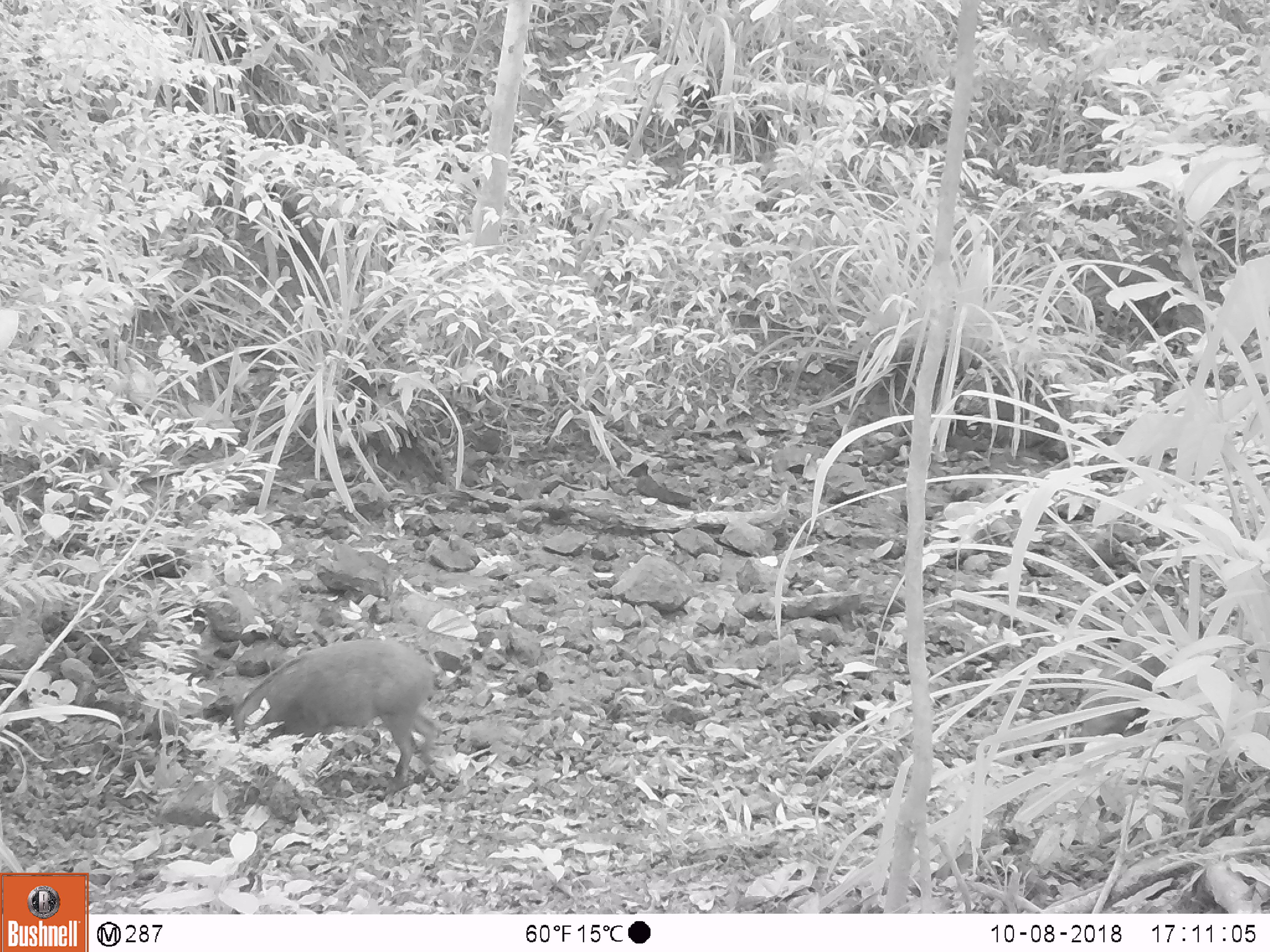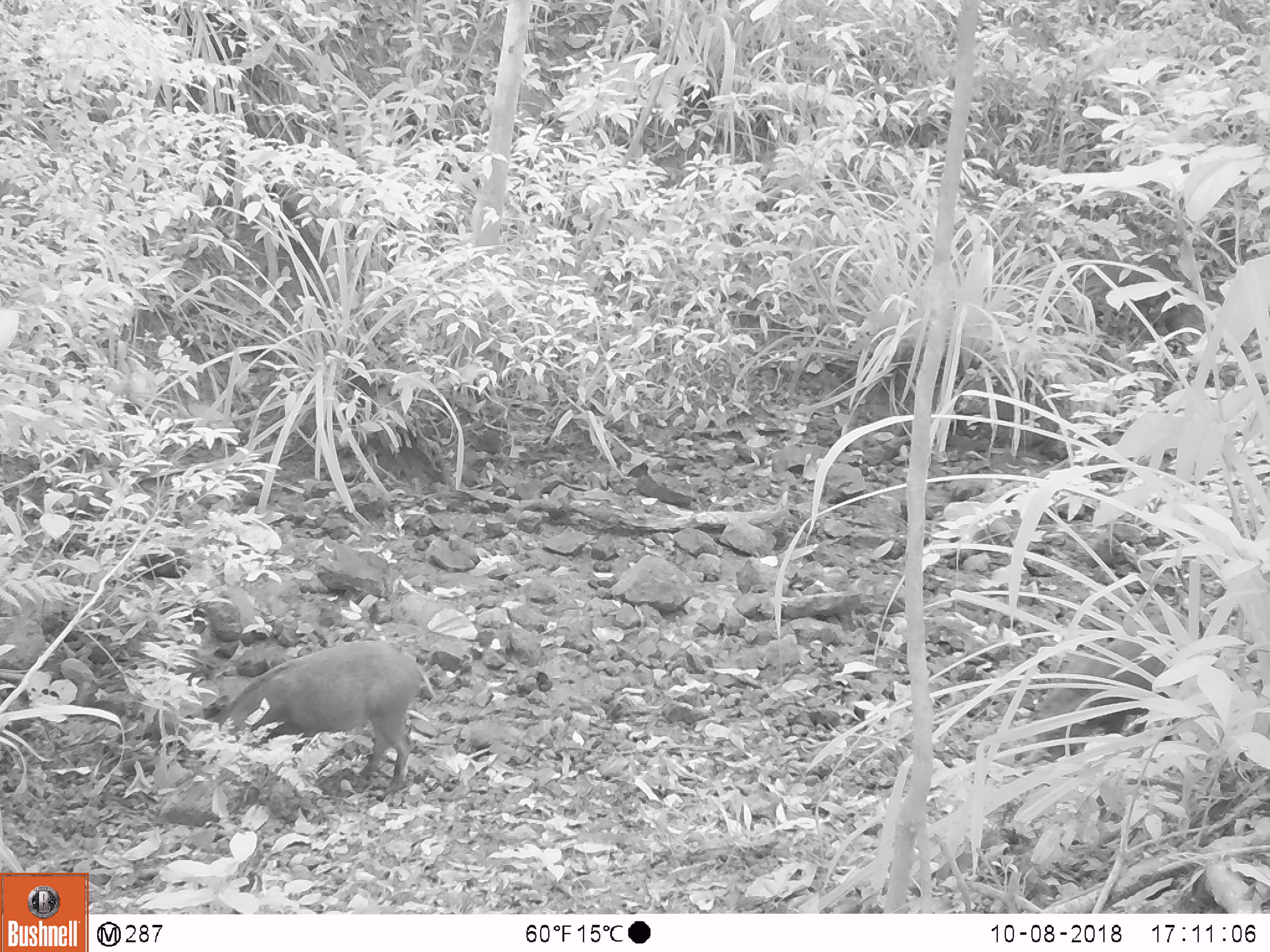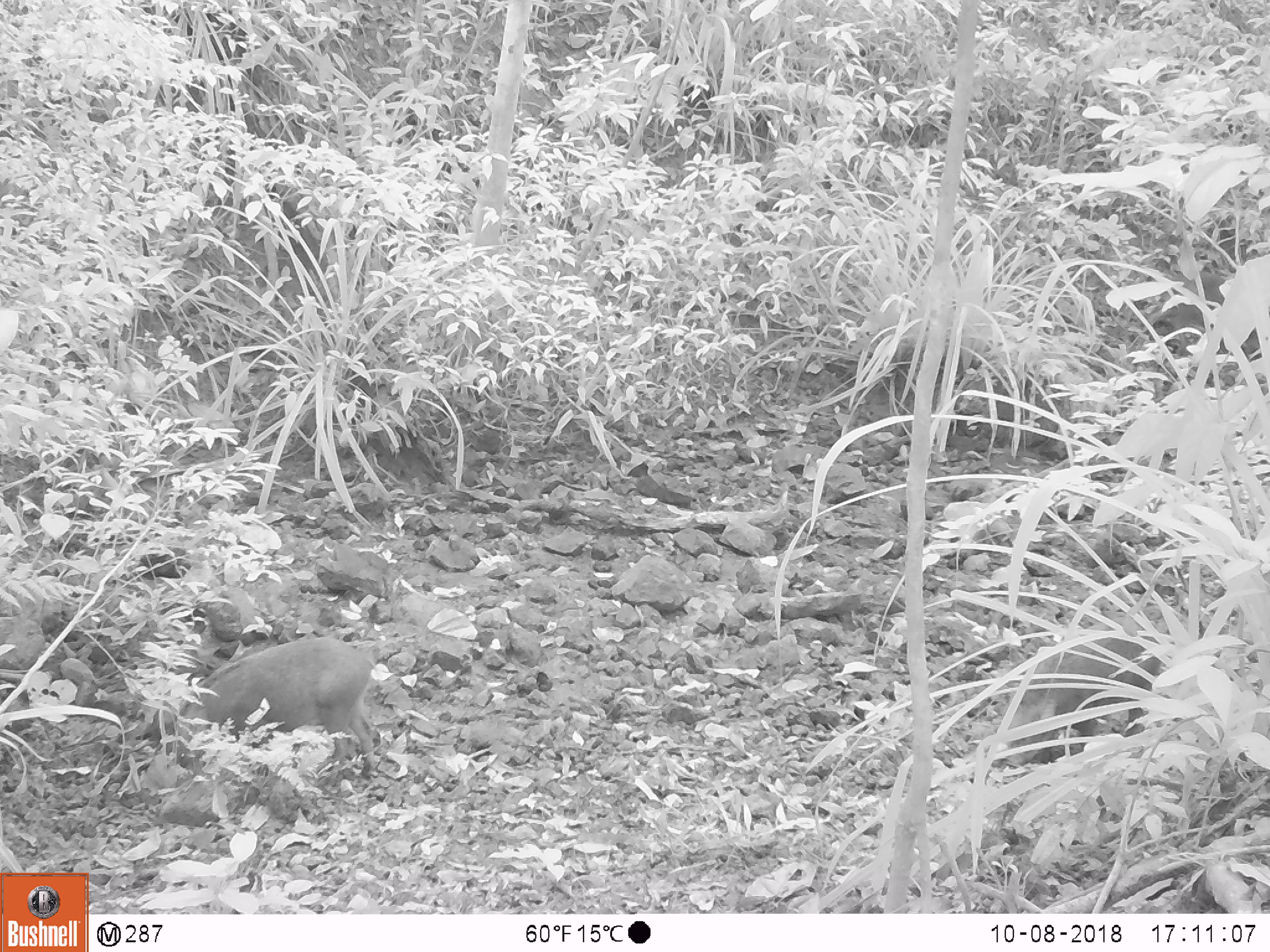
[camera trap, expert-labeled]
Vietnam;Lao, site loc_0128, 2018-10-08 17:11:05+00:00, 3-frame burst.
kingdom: Animalia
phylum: Chordata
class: Mammalia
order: Artiodactyla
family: Suidae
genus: Sus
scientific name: Sus scrofa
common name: eurasian wild pig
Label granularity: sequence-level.